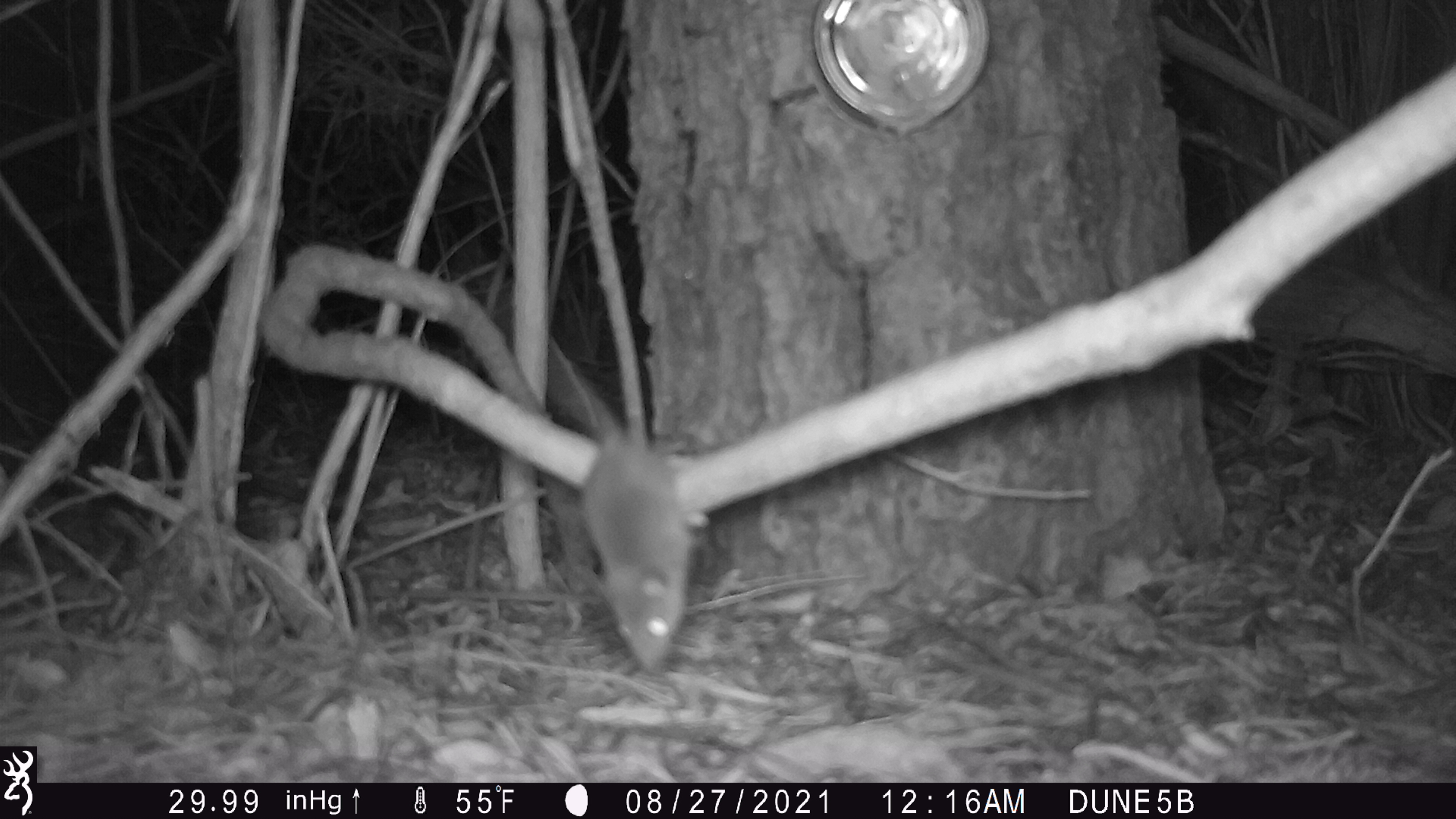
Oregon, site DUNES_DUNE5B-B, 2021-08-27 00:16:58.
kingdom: Animalia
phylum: Chordata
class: Mammalia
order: Rodentia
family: Cricetidae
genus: Neotoma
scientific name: Neotoma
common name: woodrats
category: neotoma species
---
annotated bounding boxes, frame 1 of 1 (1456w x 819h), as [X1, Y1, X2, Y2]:
neotoma species: [518, 288, 719, 680]